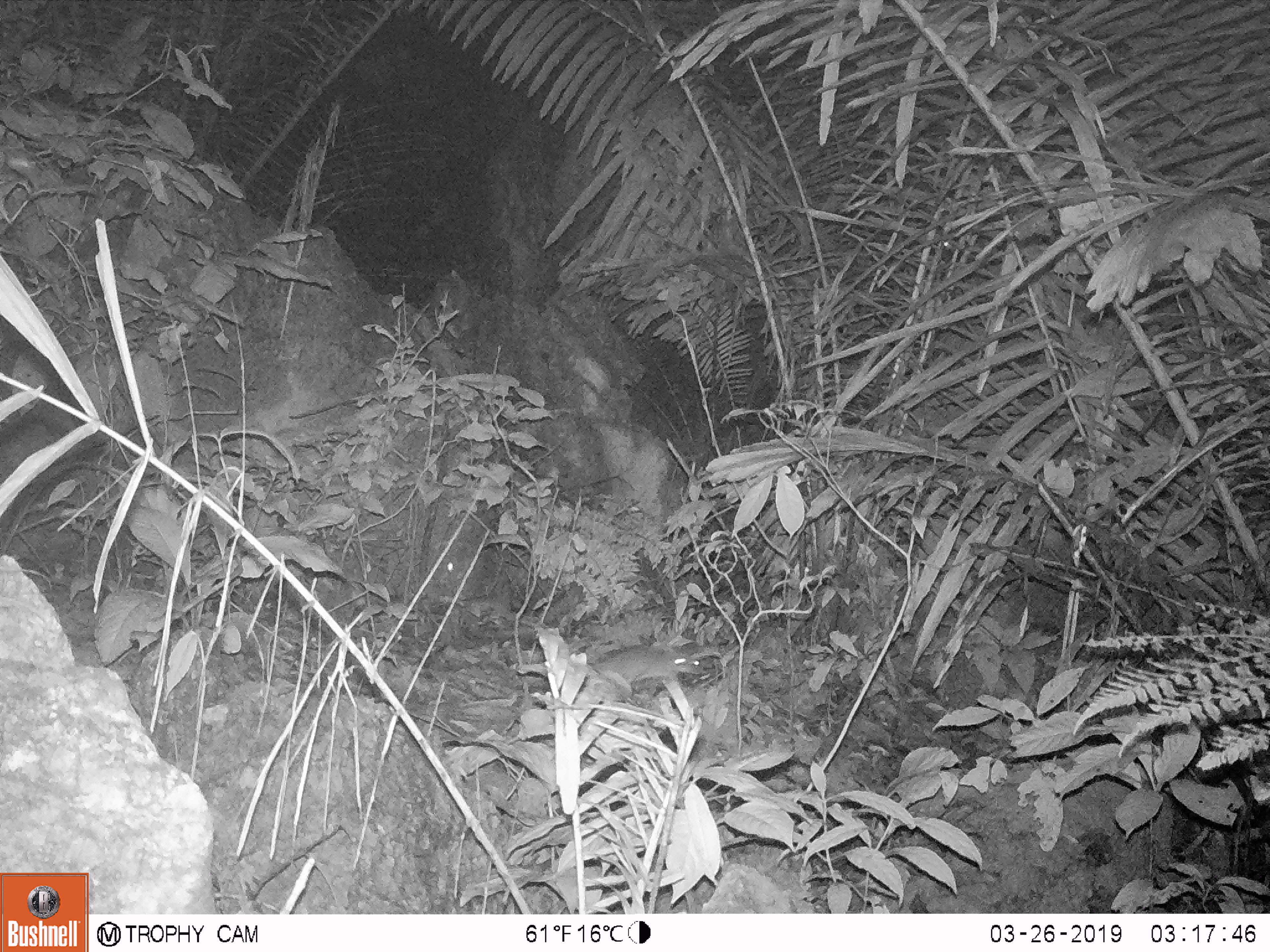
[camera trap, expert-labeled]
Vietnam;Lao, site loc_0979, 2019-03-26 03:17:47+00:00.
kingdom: Animalia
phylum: Chordata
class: Mammalia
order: Rodentia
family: Muridae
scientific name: Muridae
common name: old-world mice and rats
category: unidentified murid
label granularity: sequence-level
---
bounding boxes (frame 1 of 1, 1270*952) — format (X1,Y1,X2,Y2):
unidentified murid: (587,644,703,702)